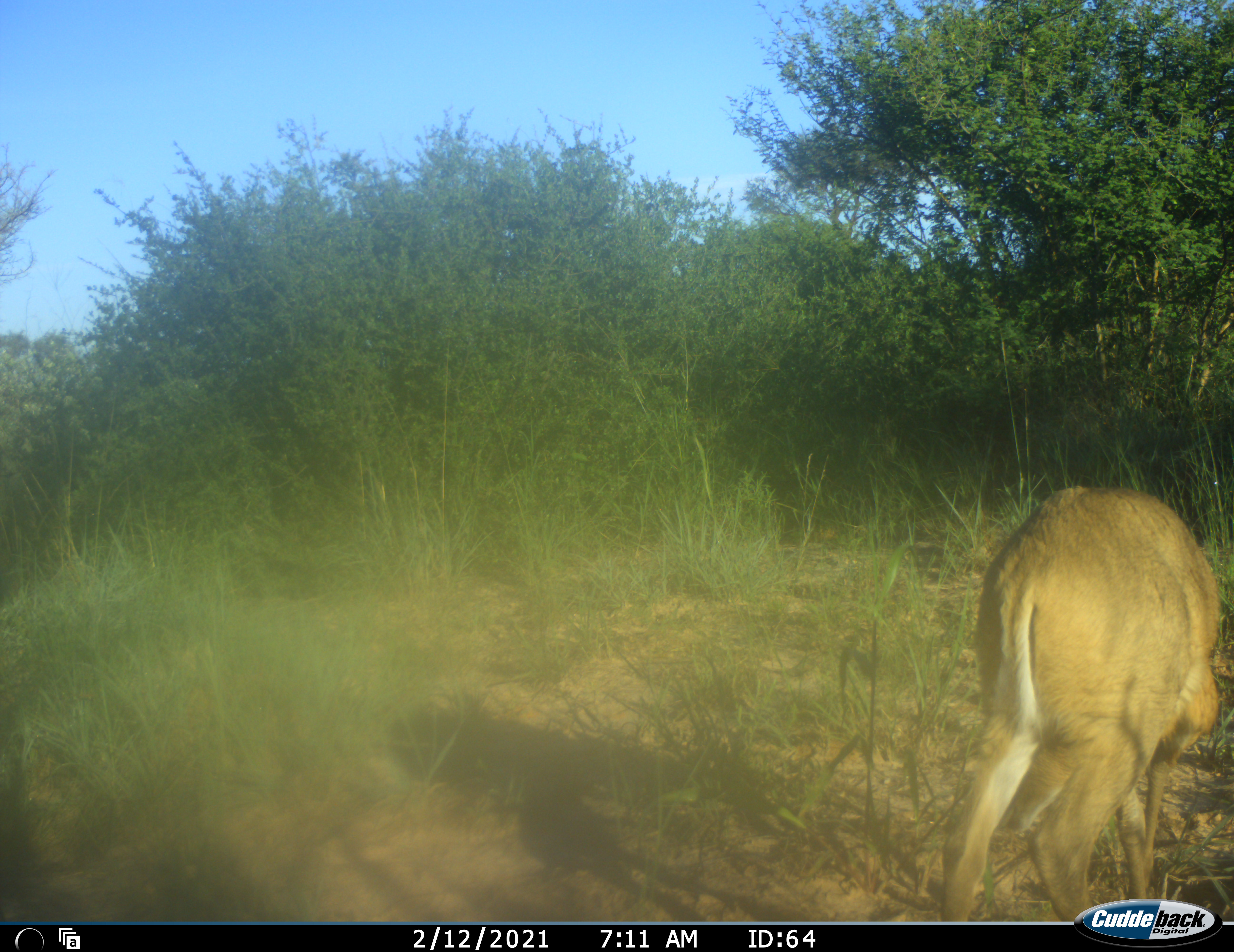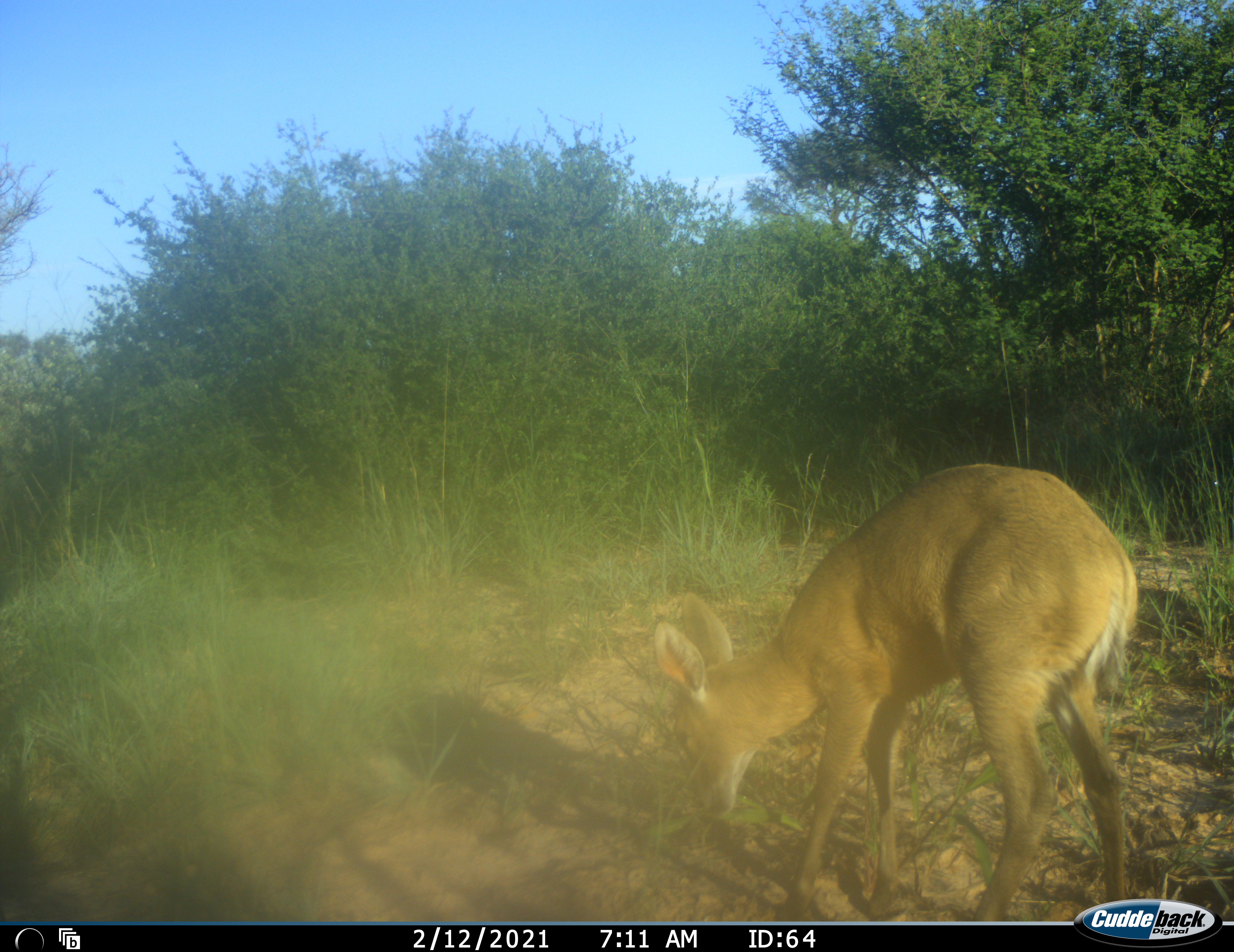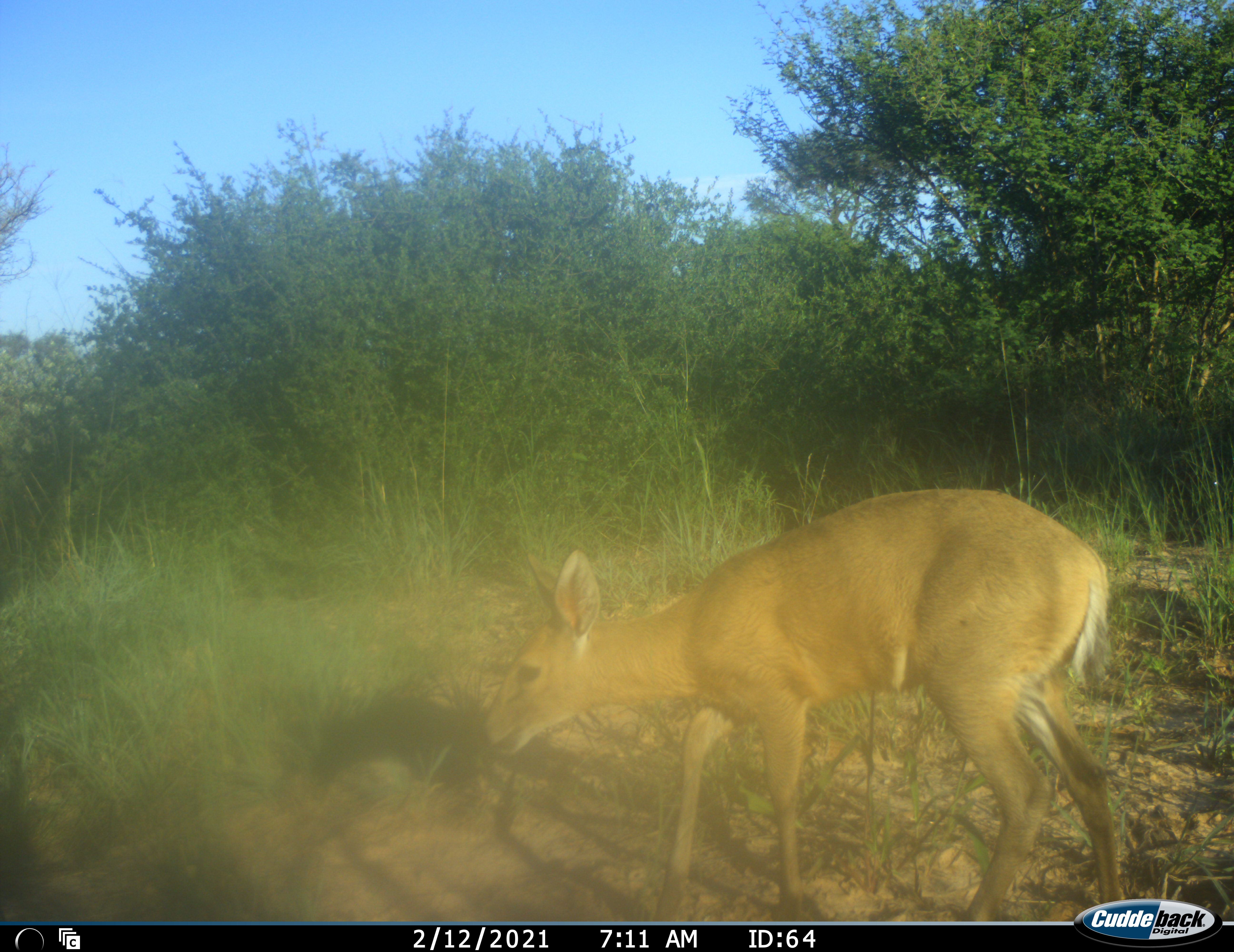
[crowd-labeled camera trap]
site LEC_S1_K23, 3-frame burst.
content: unidentified animal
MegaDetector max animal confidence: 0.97